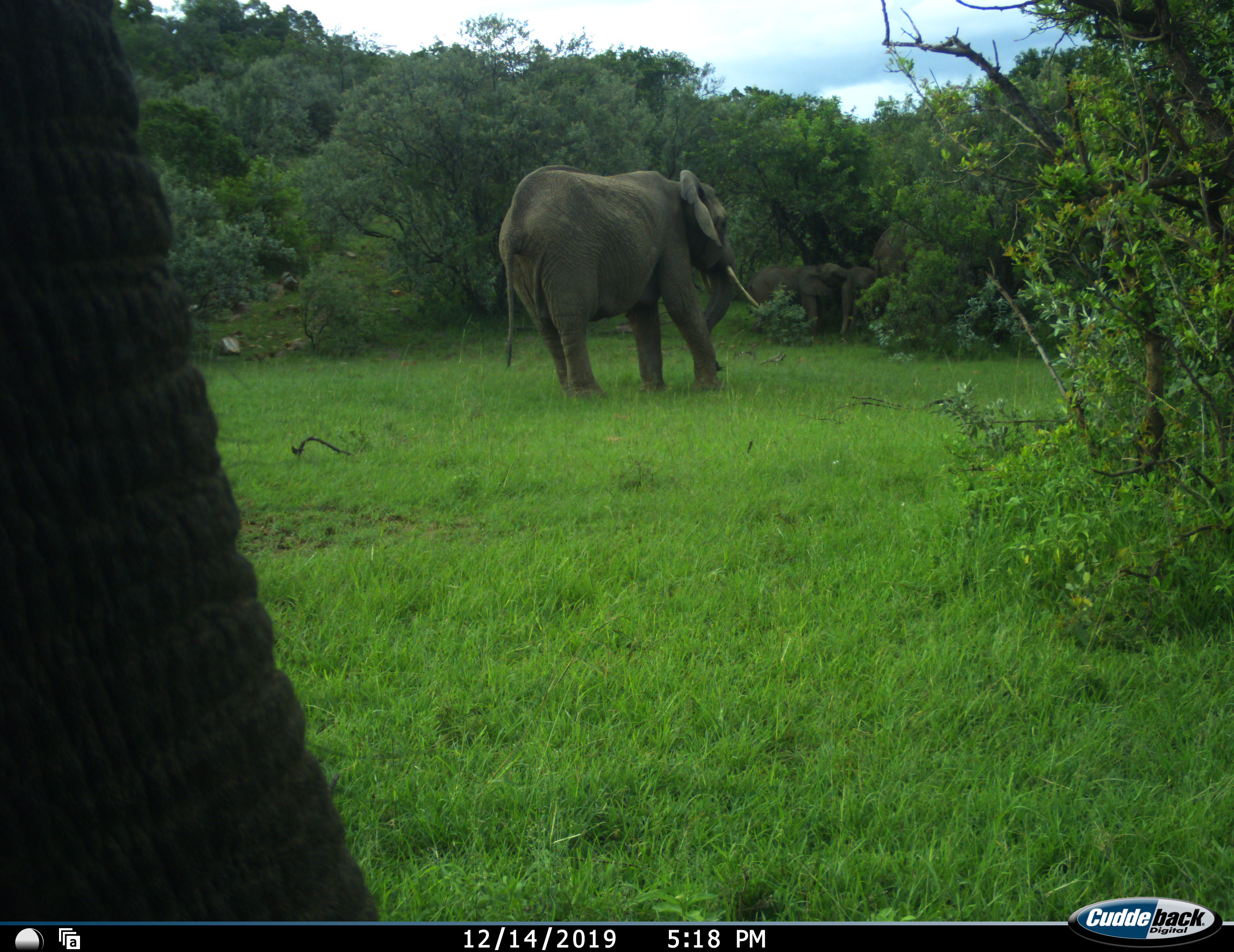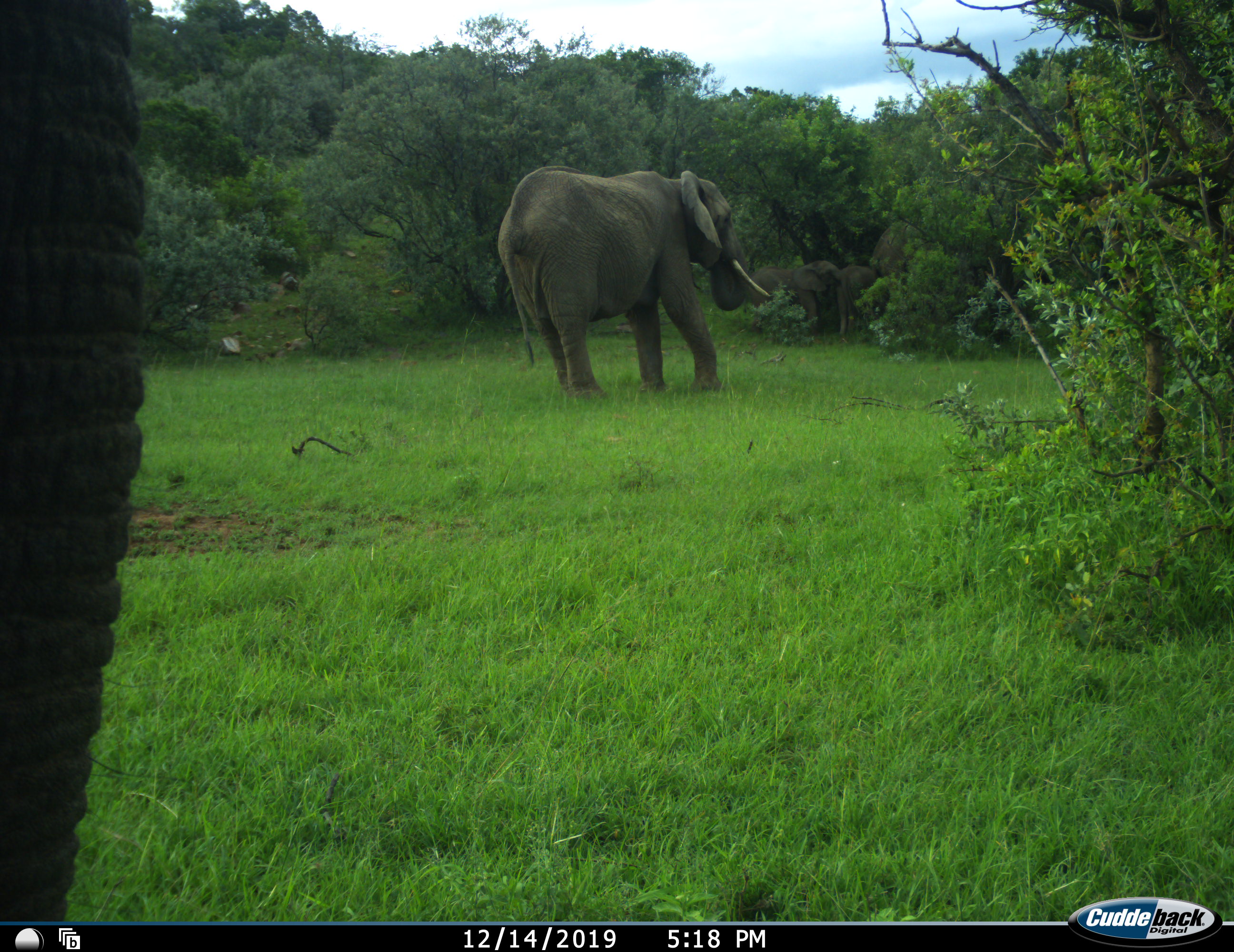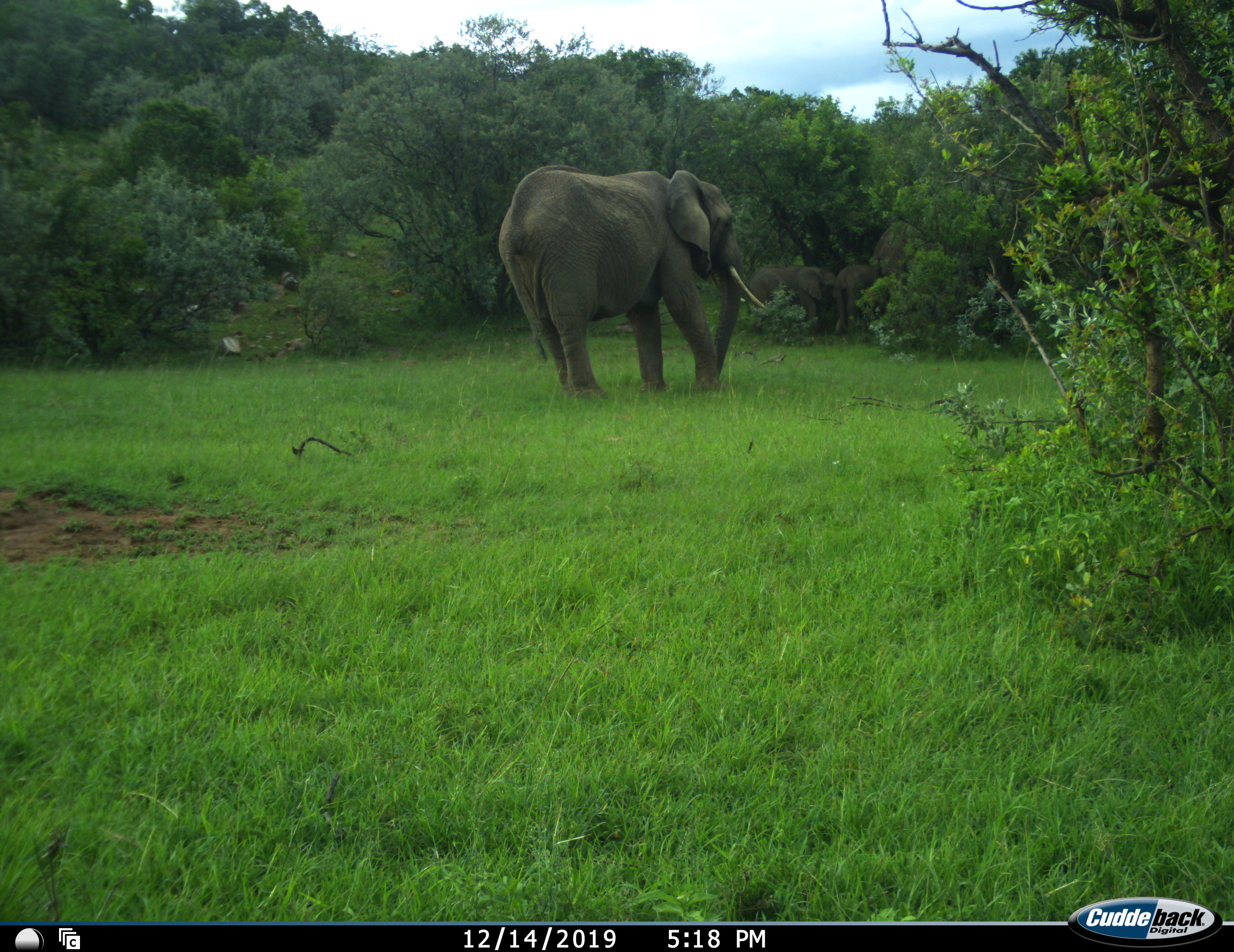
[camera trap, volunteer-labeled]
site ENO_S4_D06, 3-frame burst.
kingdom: Animalia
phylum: Chordata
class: Mammalia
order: Proboscidea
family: Elephantidae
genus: Loxodonta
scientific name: Loxodonta africana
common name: african bush elephant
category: elephant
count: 5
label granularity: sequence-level